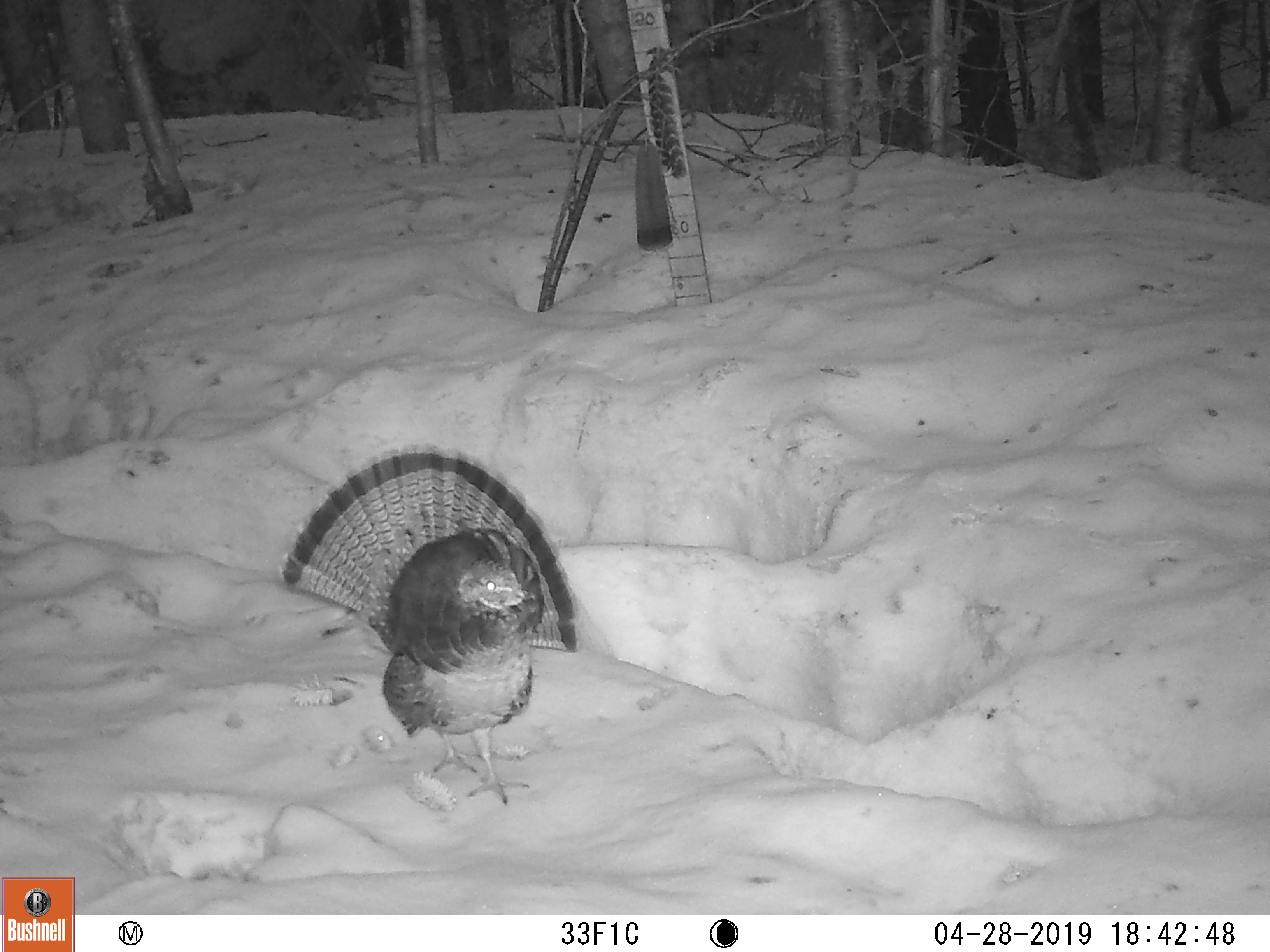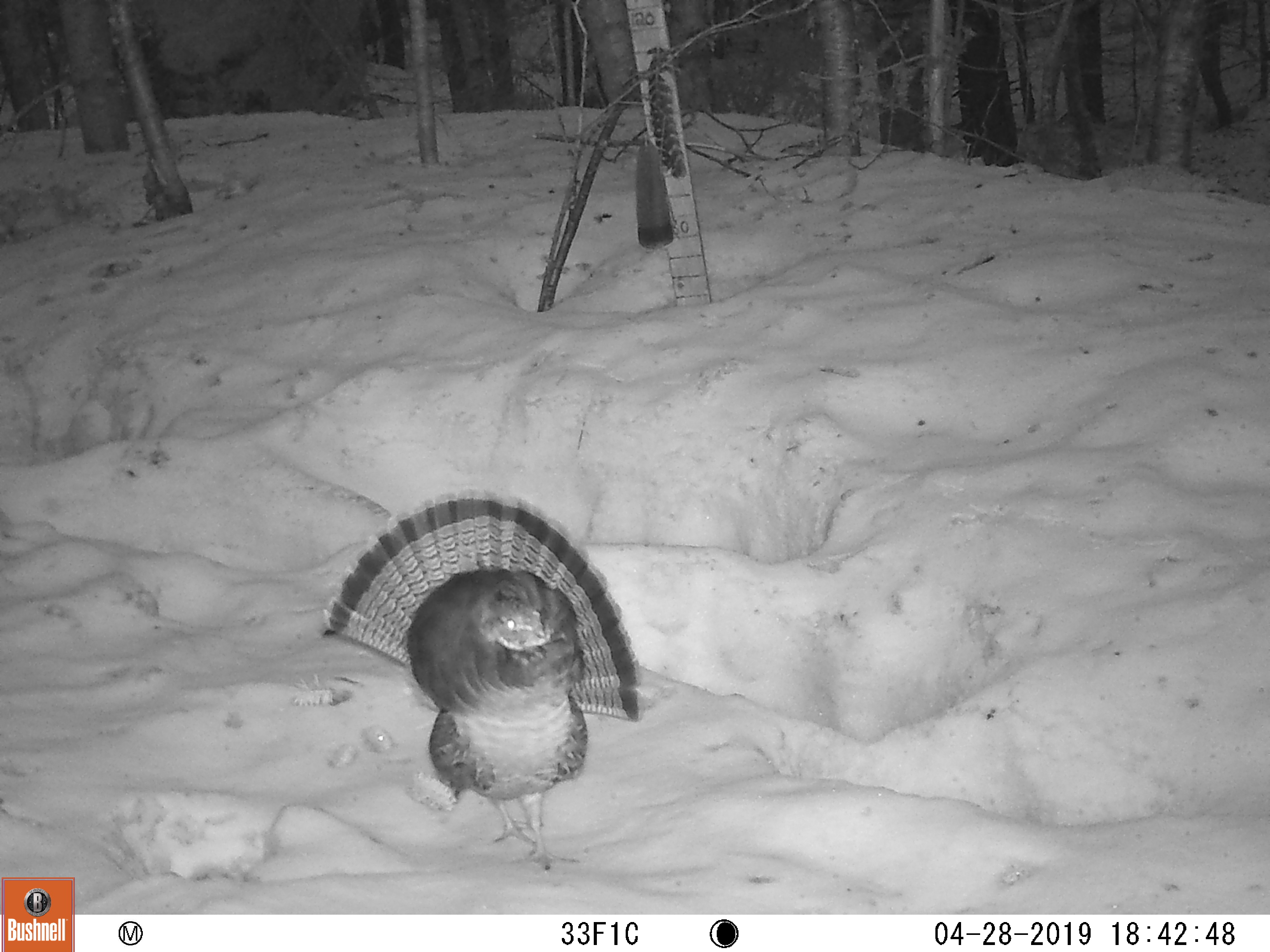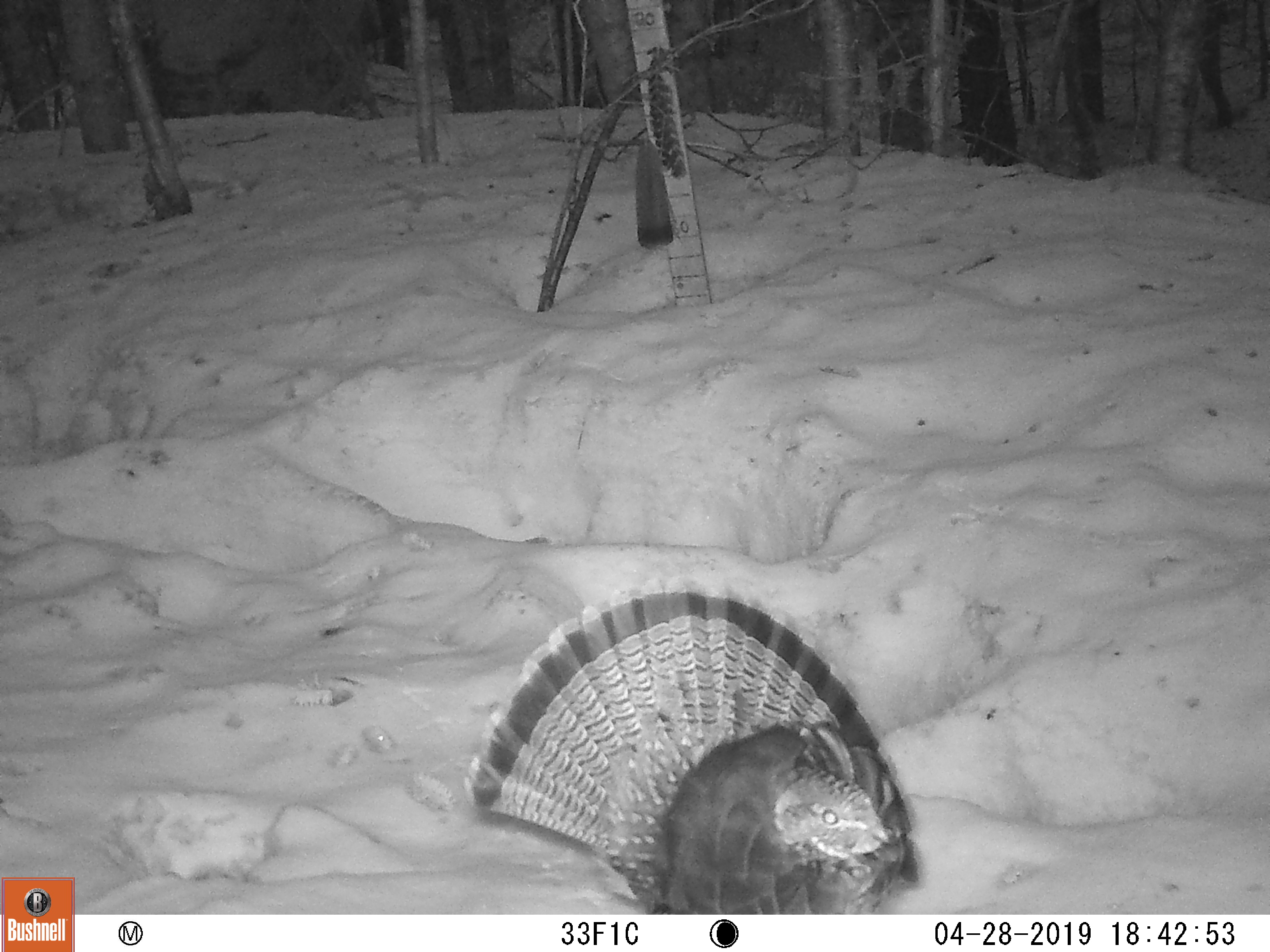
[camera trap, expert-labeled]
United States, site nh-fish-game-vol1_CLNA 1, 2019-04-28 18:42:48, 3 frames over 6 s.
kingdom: Animalia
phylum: Chordata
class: Aves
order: Galliformes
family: Phasianidae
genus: Bonasa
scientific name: Bonasa umbellus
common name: ruffed grouse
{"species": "ruffed grouse (Bonasa umbellus)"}